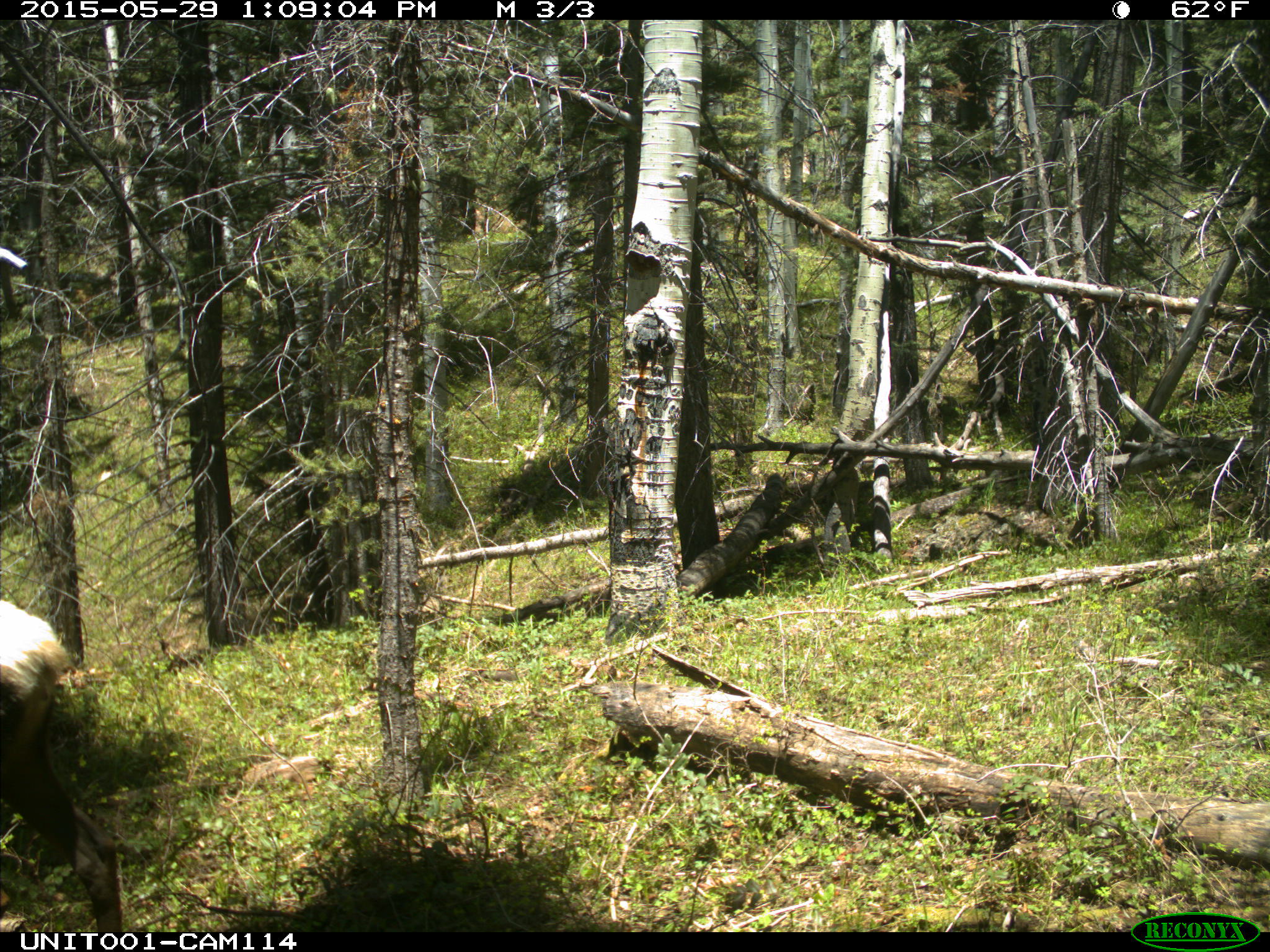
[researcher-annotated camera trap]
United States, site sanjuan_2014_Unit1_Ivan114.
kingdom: Animalia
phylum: Chordata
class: Mammalia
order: Artiodactyla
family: Cervidae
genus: Cervus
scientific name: Cervus elaphus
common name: red deer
Cervus elaphus (red deer).